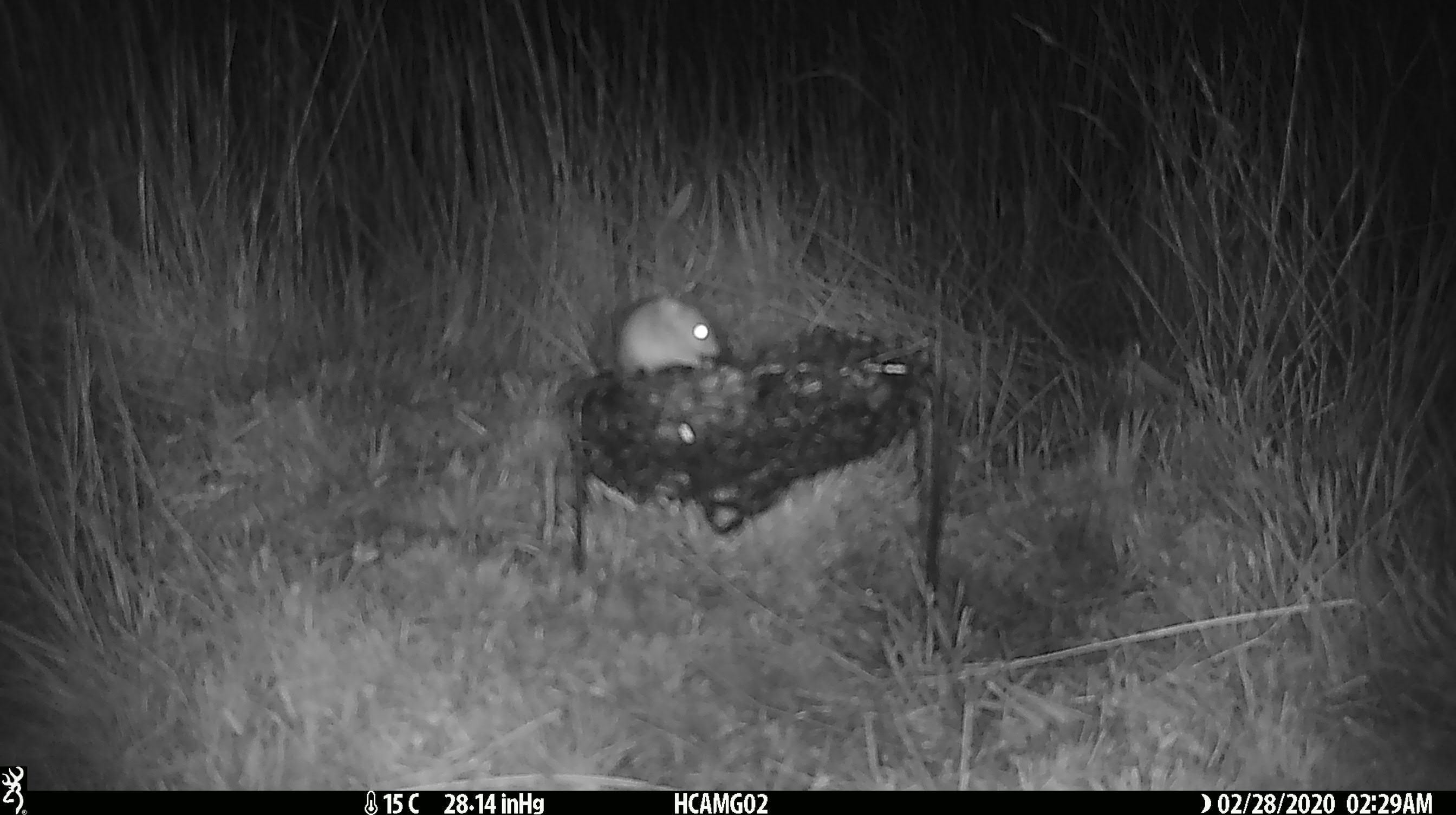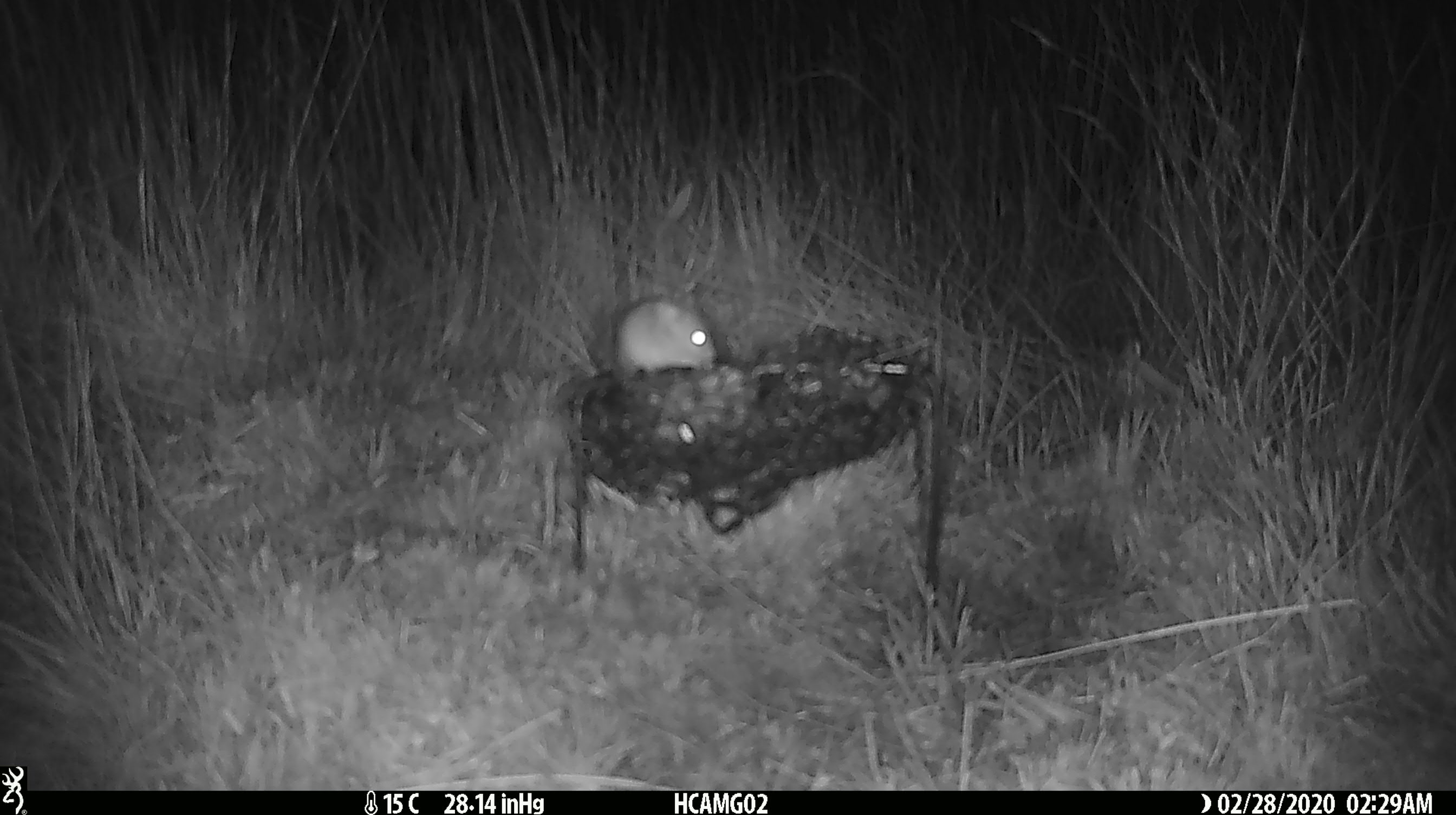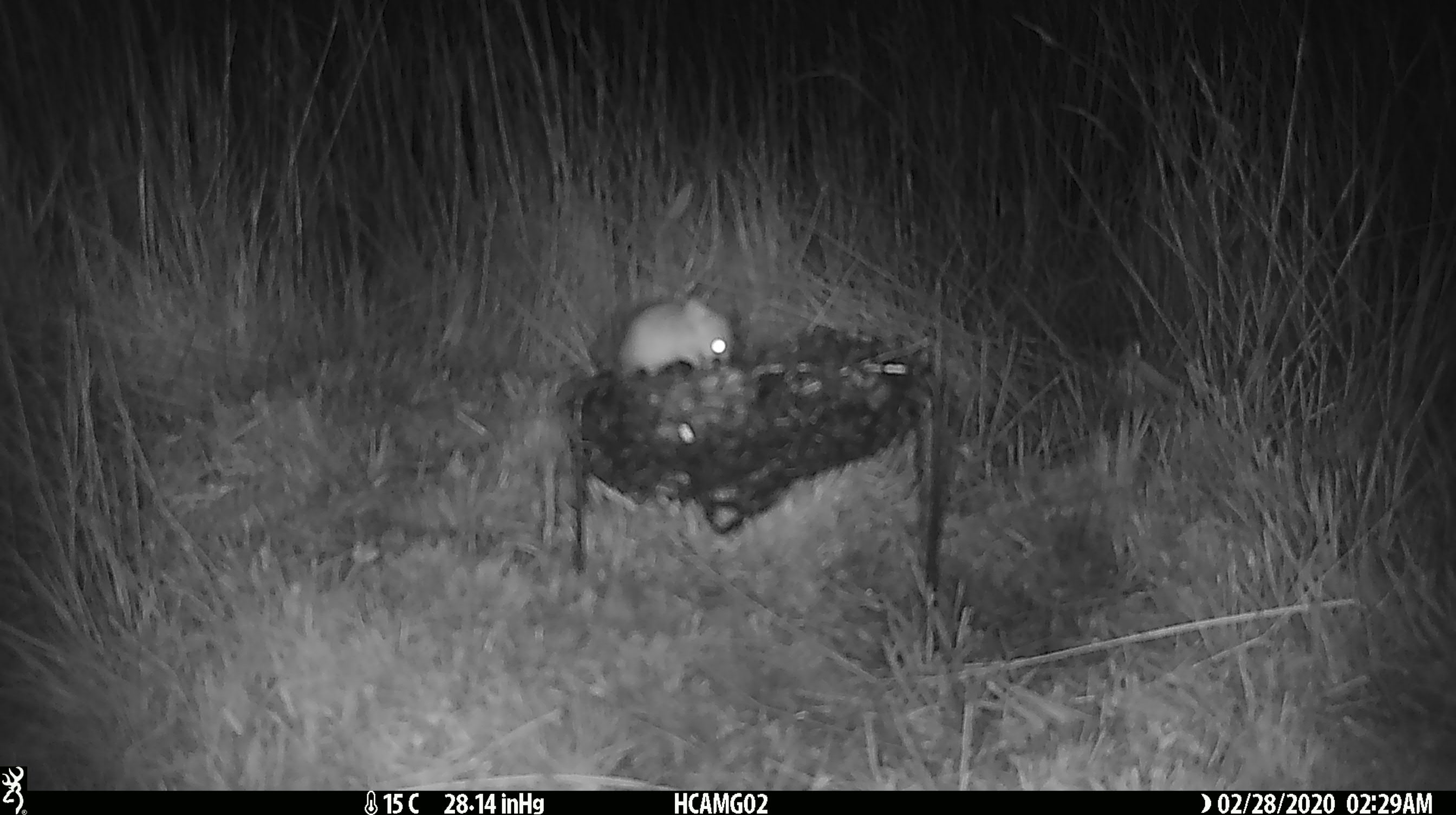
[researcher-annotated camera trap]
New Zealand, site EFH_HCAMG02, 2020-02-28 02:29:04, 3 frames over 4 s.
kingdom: Animalia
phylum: Chordata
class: Mammalia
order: Rodentia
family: Muridae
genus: Mus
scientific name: Mus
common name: mouse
Mouse (Mus).